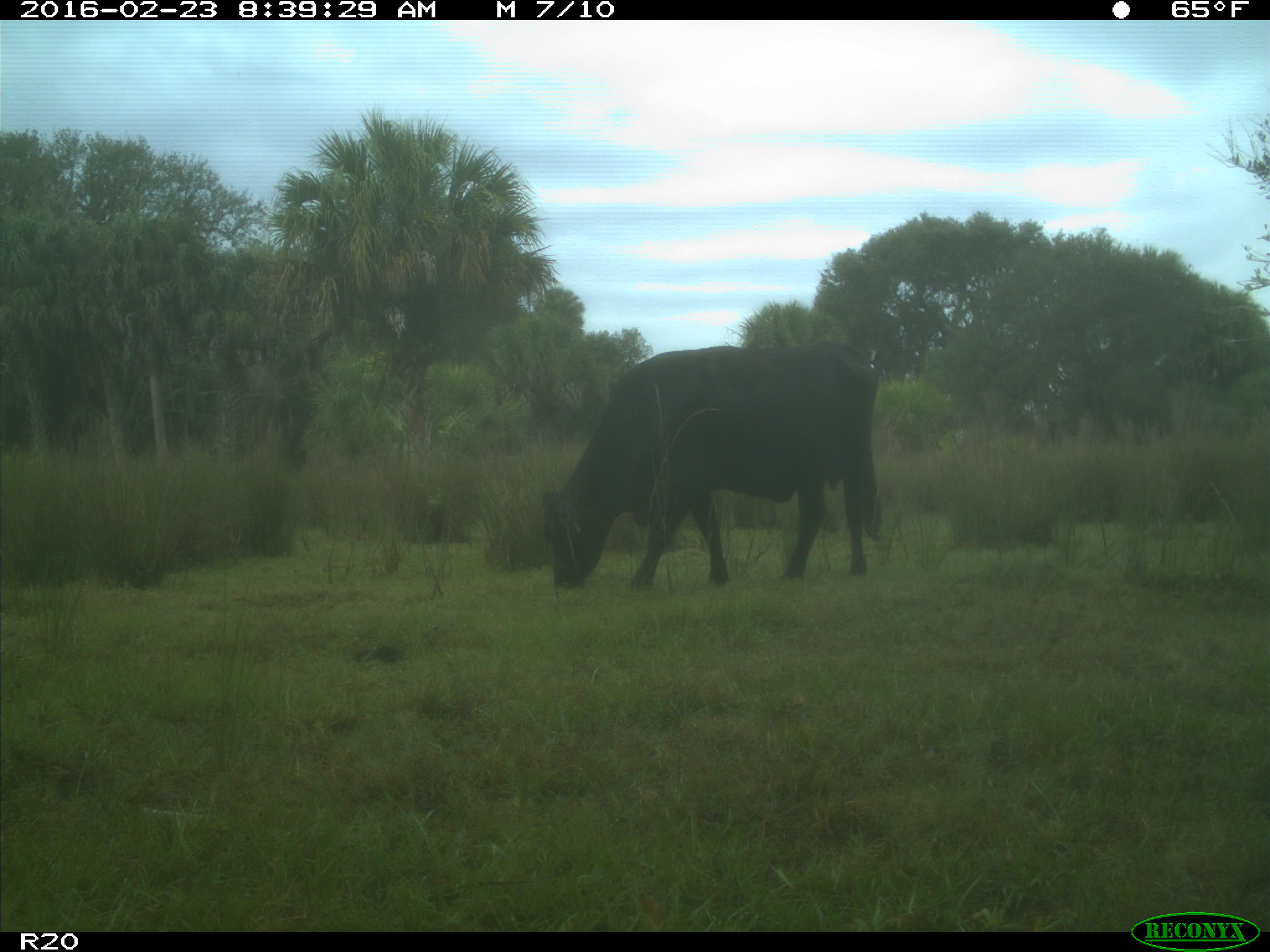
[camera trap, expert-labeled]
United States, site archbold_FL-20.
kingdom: Animalia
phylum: Chordata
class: Mammalia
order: Artiodactyla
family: Bovidae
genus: Bos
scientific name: Bos taurus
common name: domestic cow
Bos taurus (domestic cow).